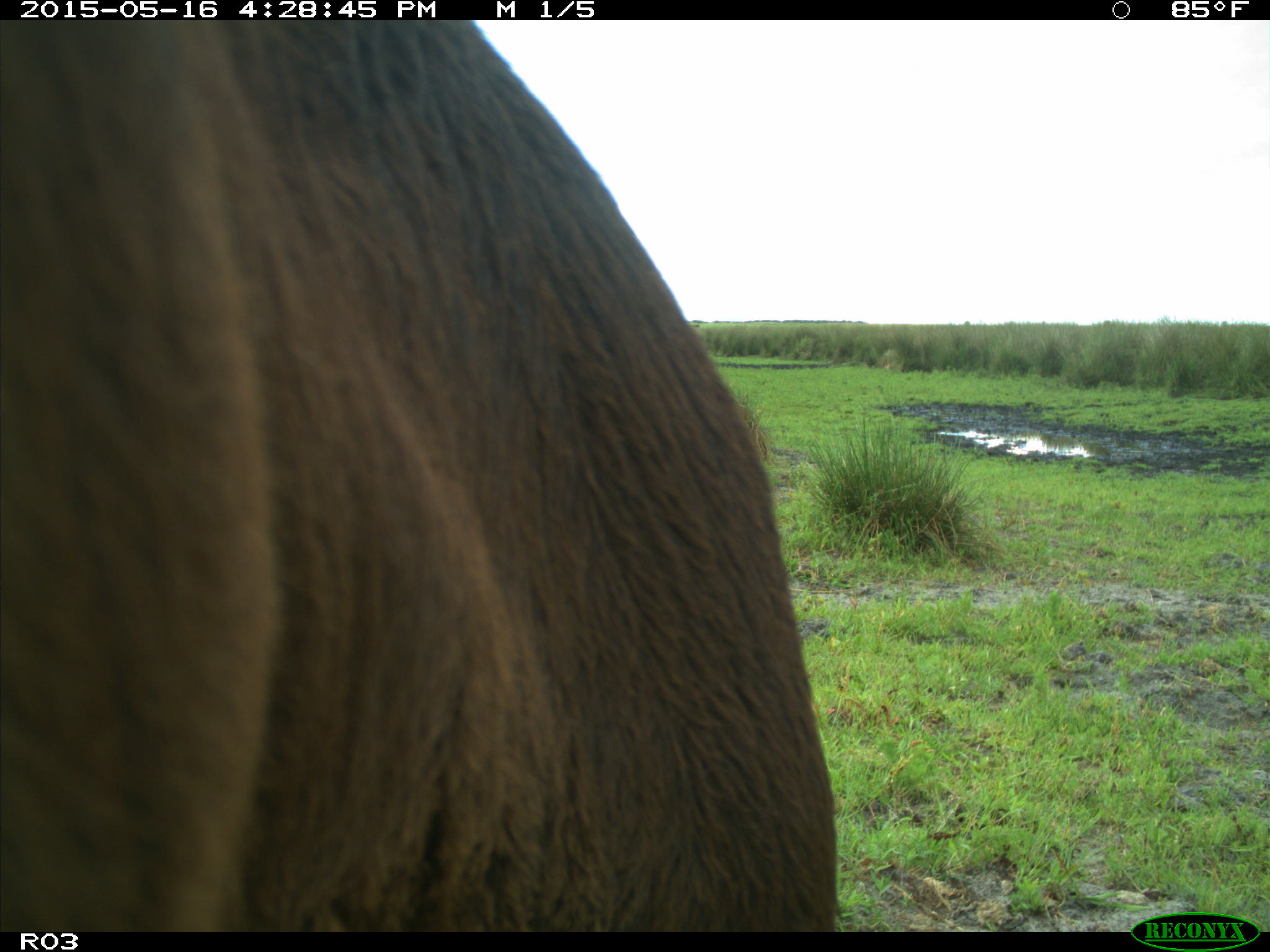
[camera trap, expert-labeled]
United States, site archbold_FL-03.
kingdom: Animalia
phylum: Chordata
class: Mammalia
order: Artiodactyla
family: Bovidae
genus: Bos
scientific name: Bos taurus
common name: domestic cow